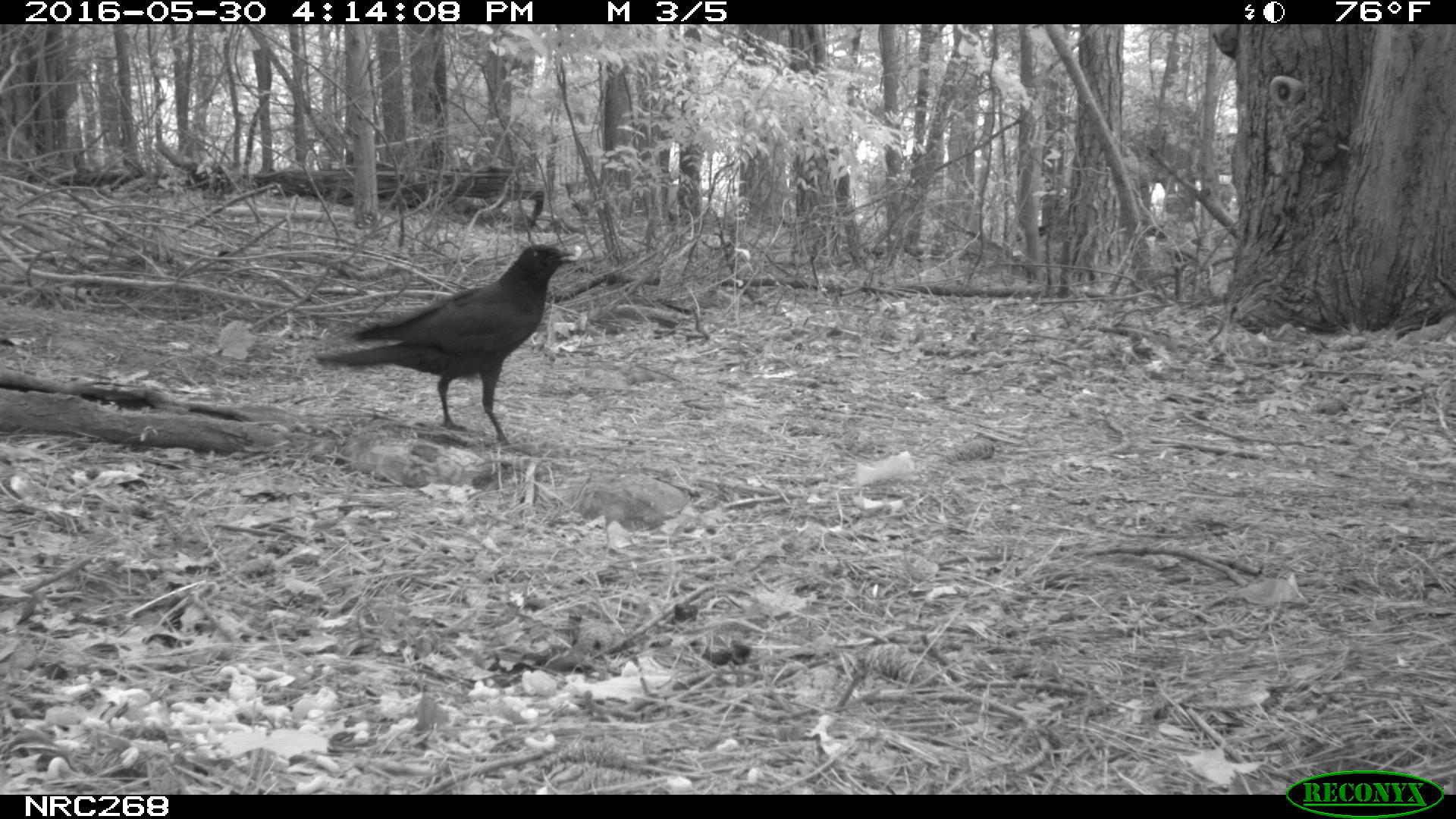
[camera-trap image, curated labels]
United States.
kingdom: Animalia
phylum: Chordata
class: Aves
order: Passeriformes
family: Corvidae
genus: Corvus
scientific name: Corvus brachyrhynchos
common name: american crow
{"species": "American Crow (Corvus brachyrhynchos)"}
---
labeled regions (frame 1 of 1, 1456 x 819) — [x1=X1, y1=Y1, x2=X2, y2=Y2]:
American Crow: [x1=326, y1=223, x2=580, y2=441]